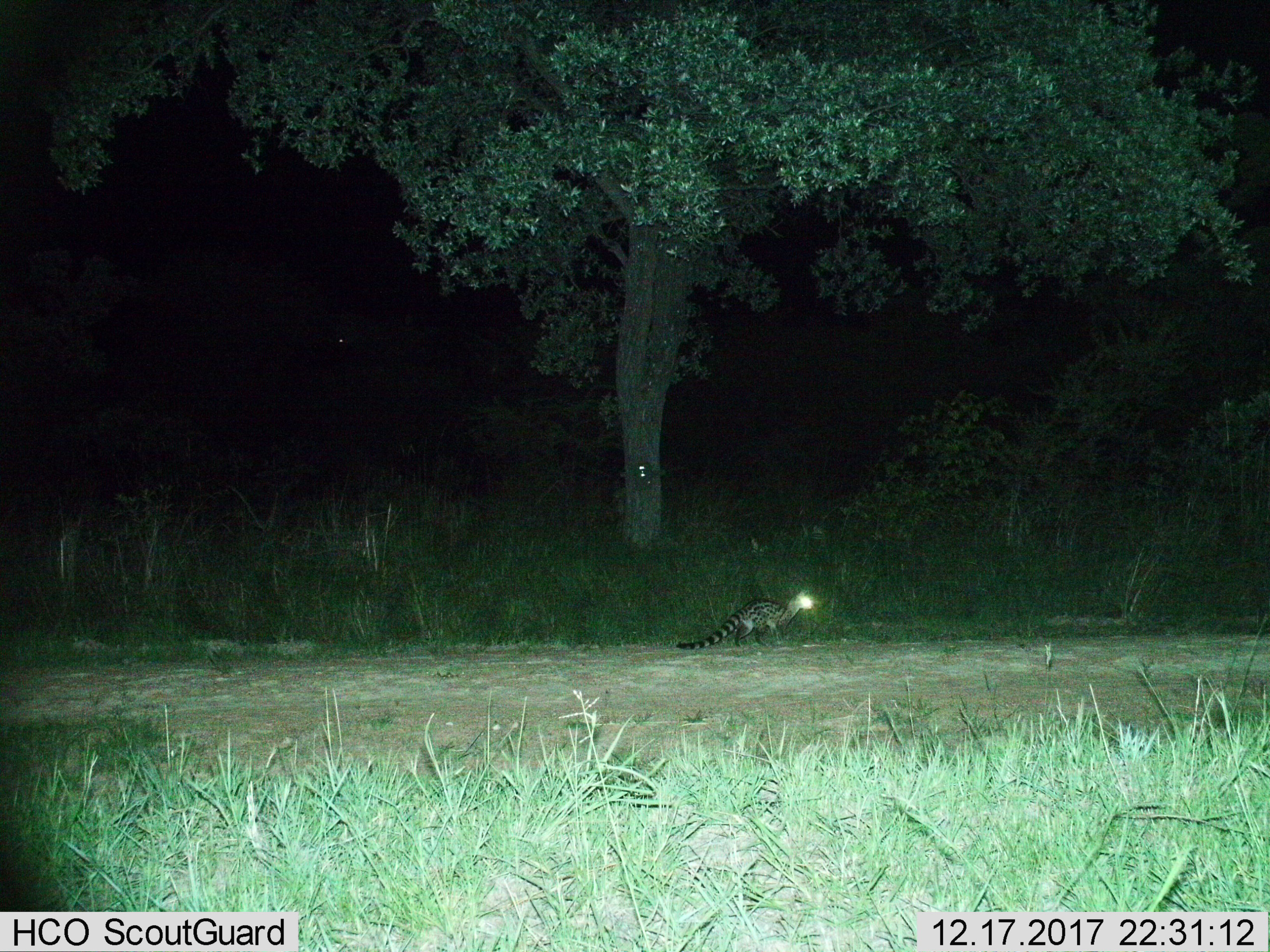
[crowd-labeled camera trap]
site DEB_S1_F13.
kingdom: Animalia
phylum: Chordata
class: Mammalia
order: Carnivora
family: Viverridae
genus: Genetta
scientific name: Genetta genetta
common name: small-spotted genet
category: genetcommonsmallspotted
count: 1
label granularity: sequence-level